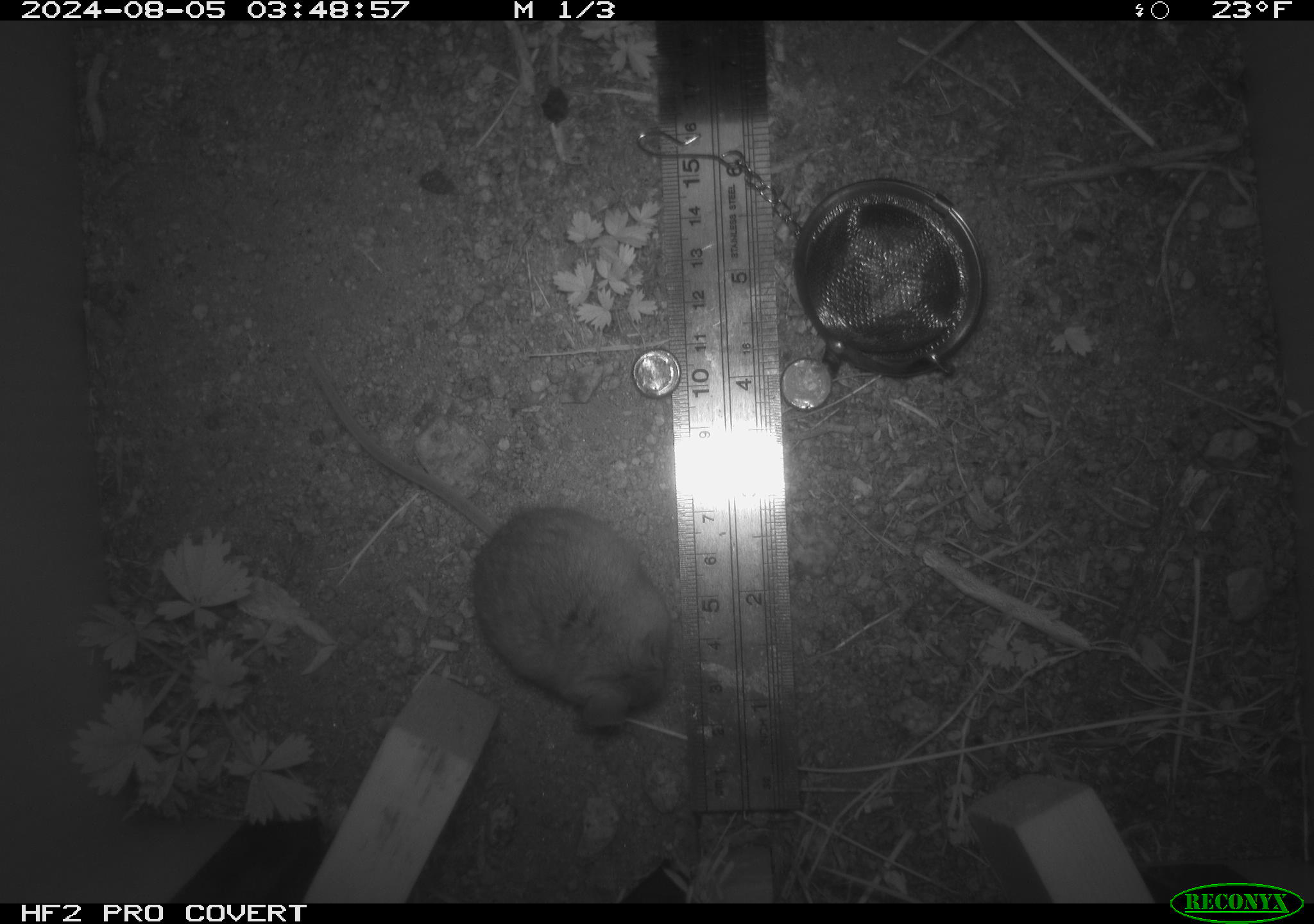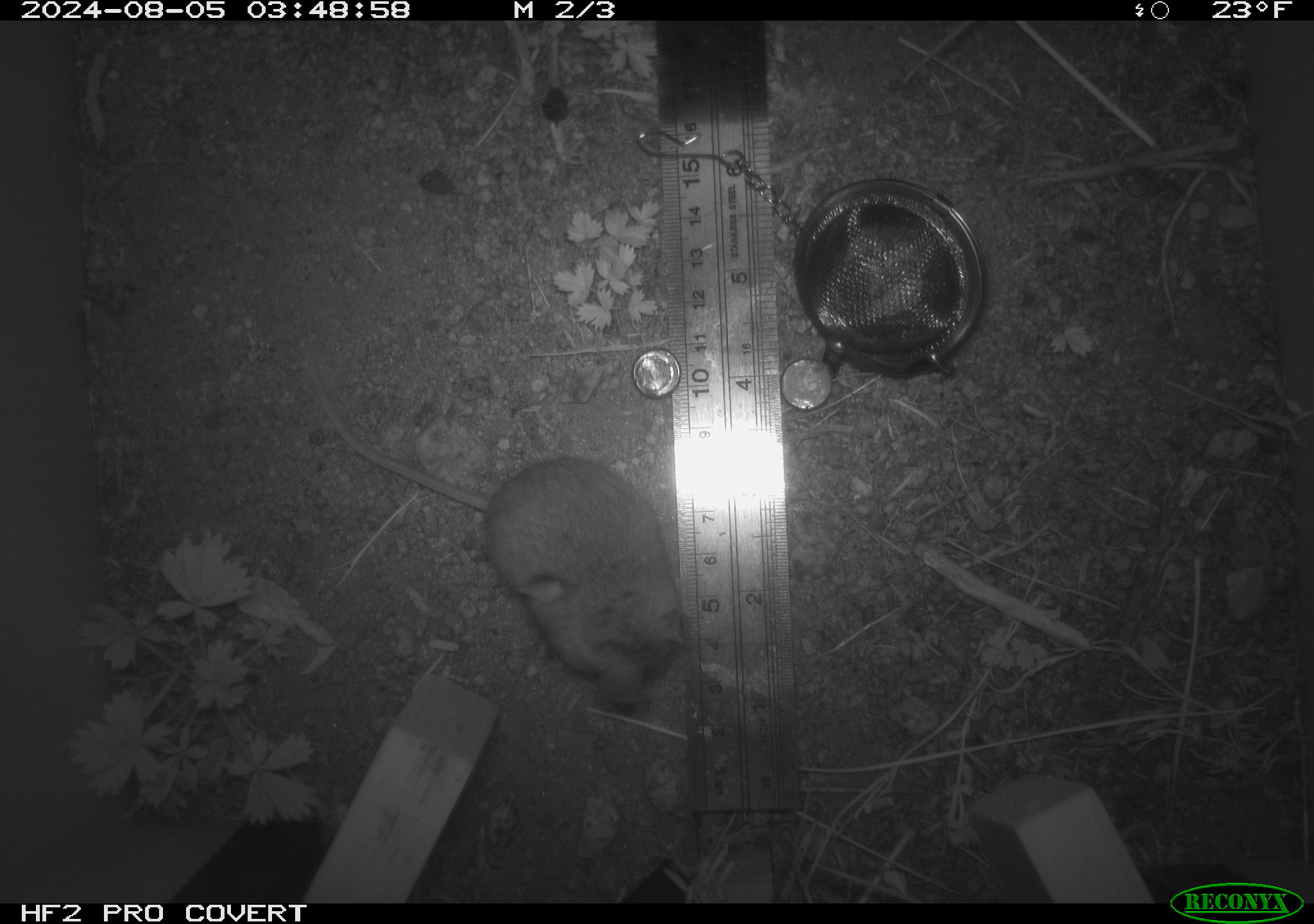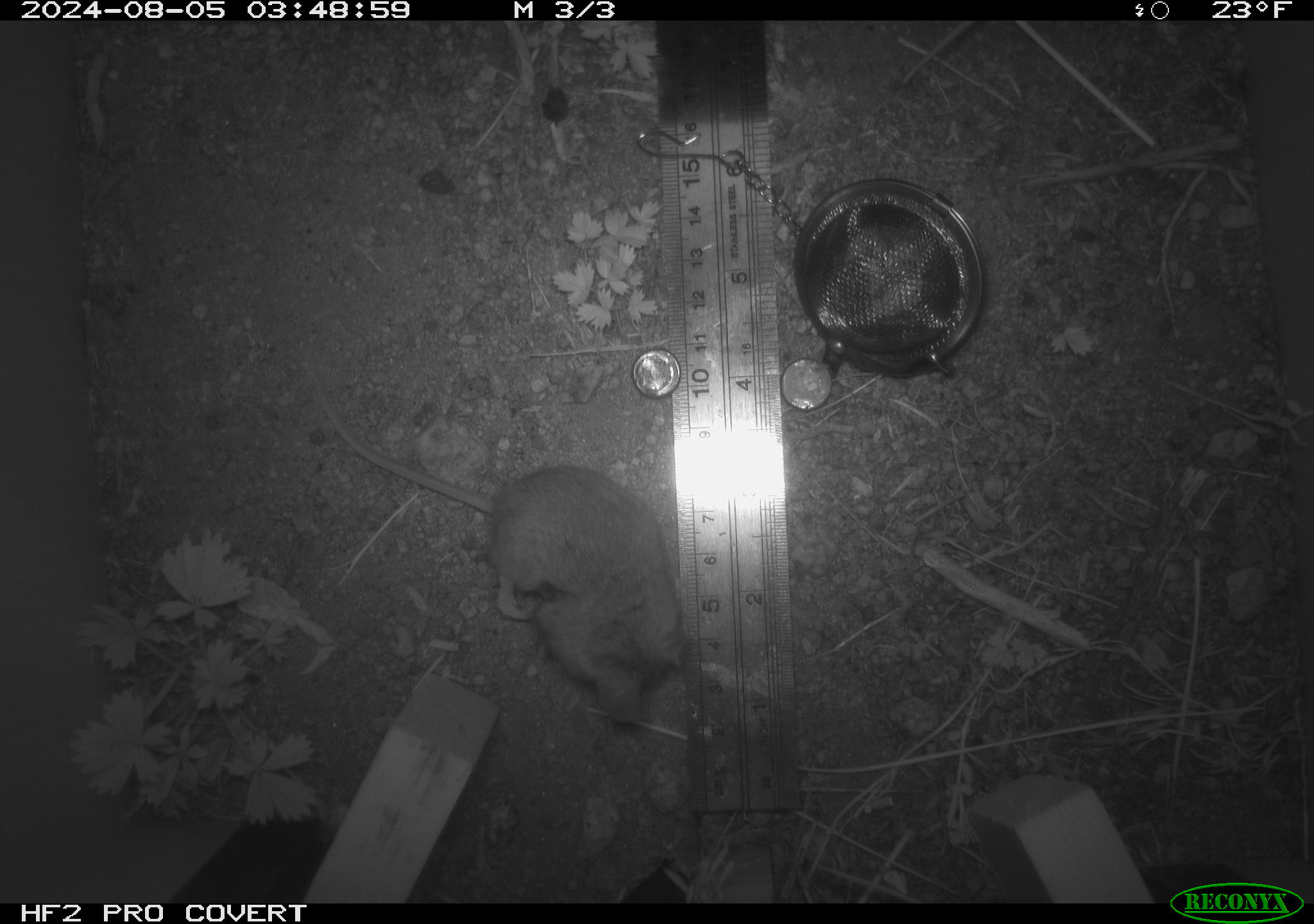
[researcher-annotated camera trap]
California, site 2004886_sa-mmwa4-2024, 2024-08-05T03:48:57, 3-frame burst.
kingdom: Animalia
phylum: Chordata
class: Mammalia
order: Rodentia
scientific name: Rodentia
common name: mouse species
Mouse species (Rodentia).